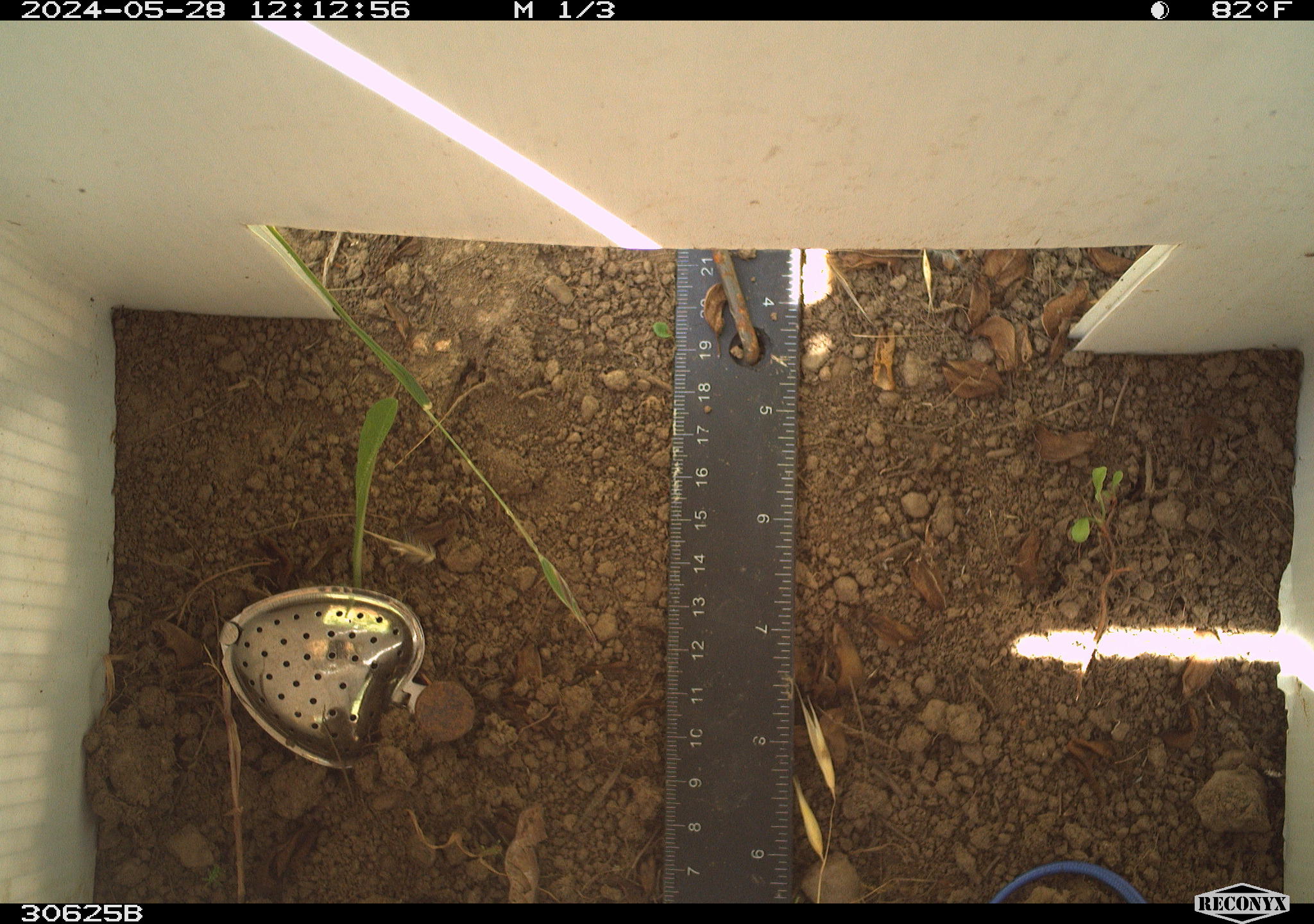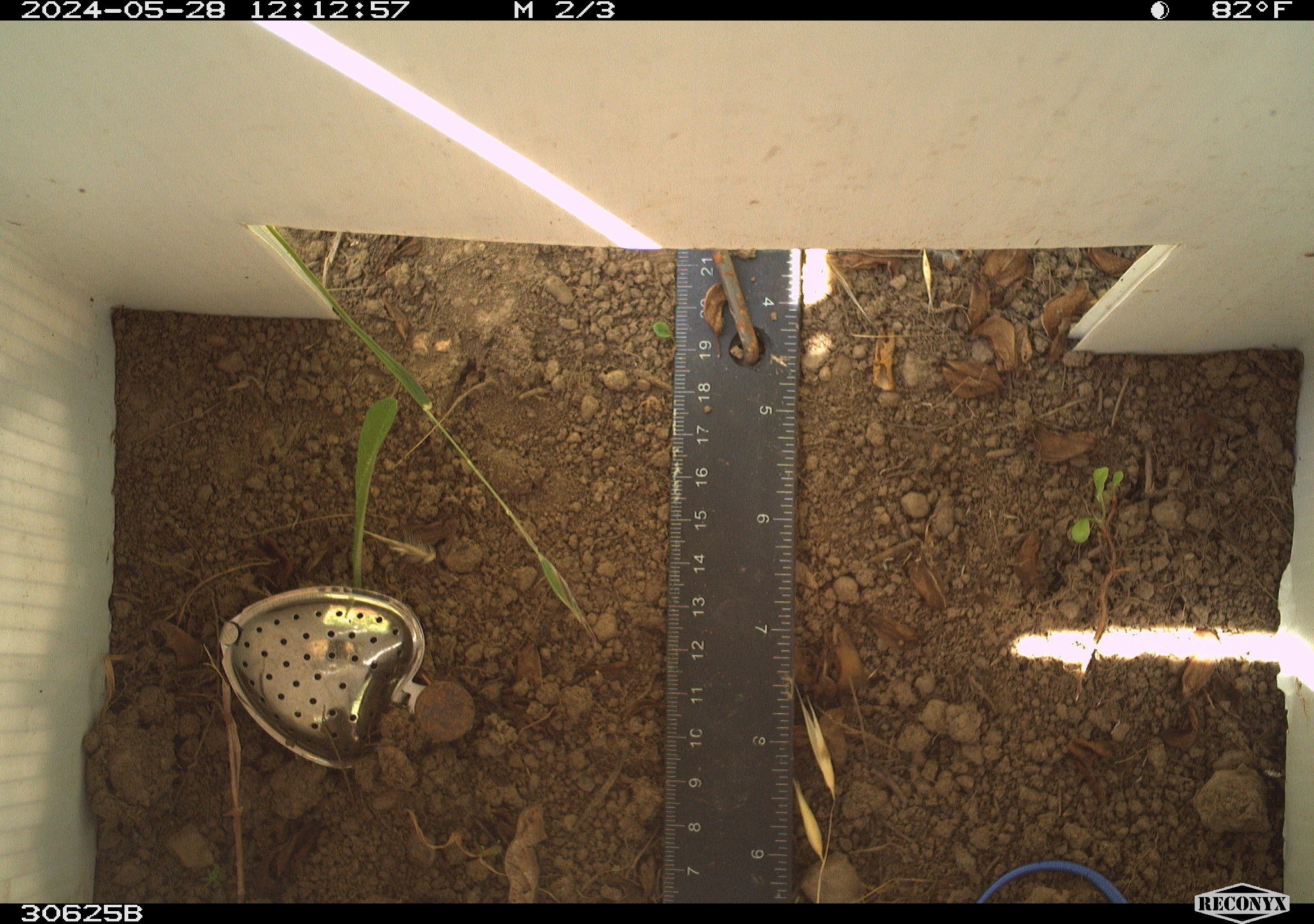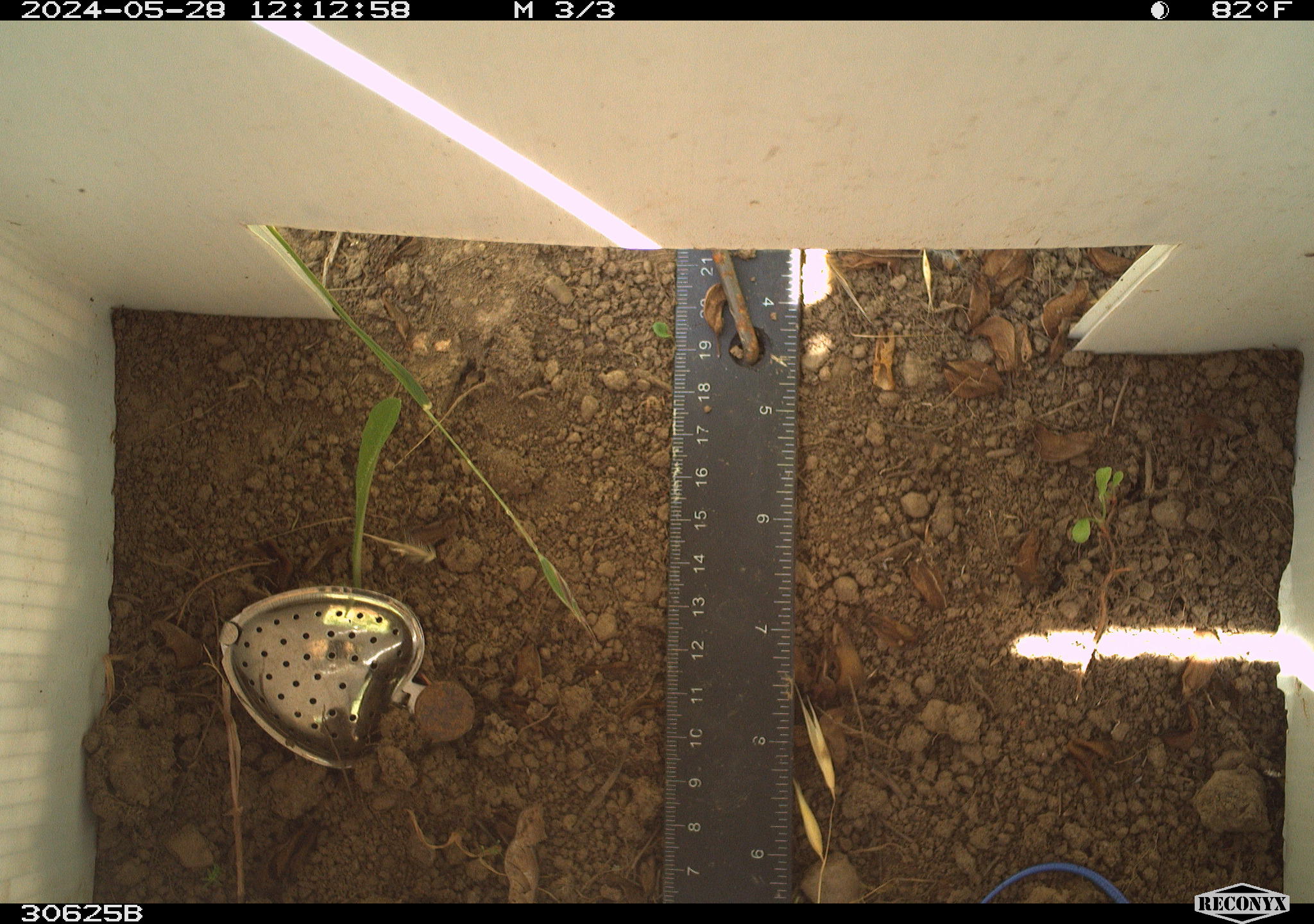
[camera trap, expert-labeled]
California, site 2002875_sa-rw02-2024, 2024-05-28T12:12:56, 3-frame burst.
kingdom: Animalia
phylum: Chordata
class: Reptilia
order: Squamata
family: Scincidae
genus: Plestiodon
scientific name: Plestiodon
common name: blue-tailed skinks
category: plestiodon species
Plestiodon species (blue-tailed skinks) (Plestiodon).